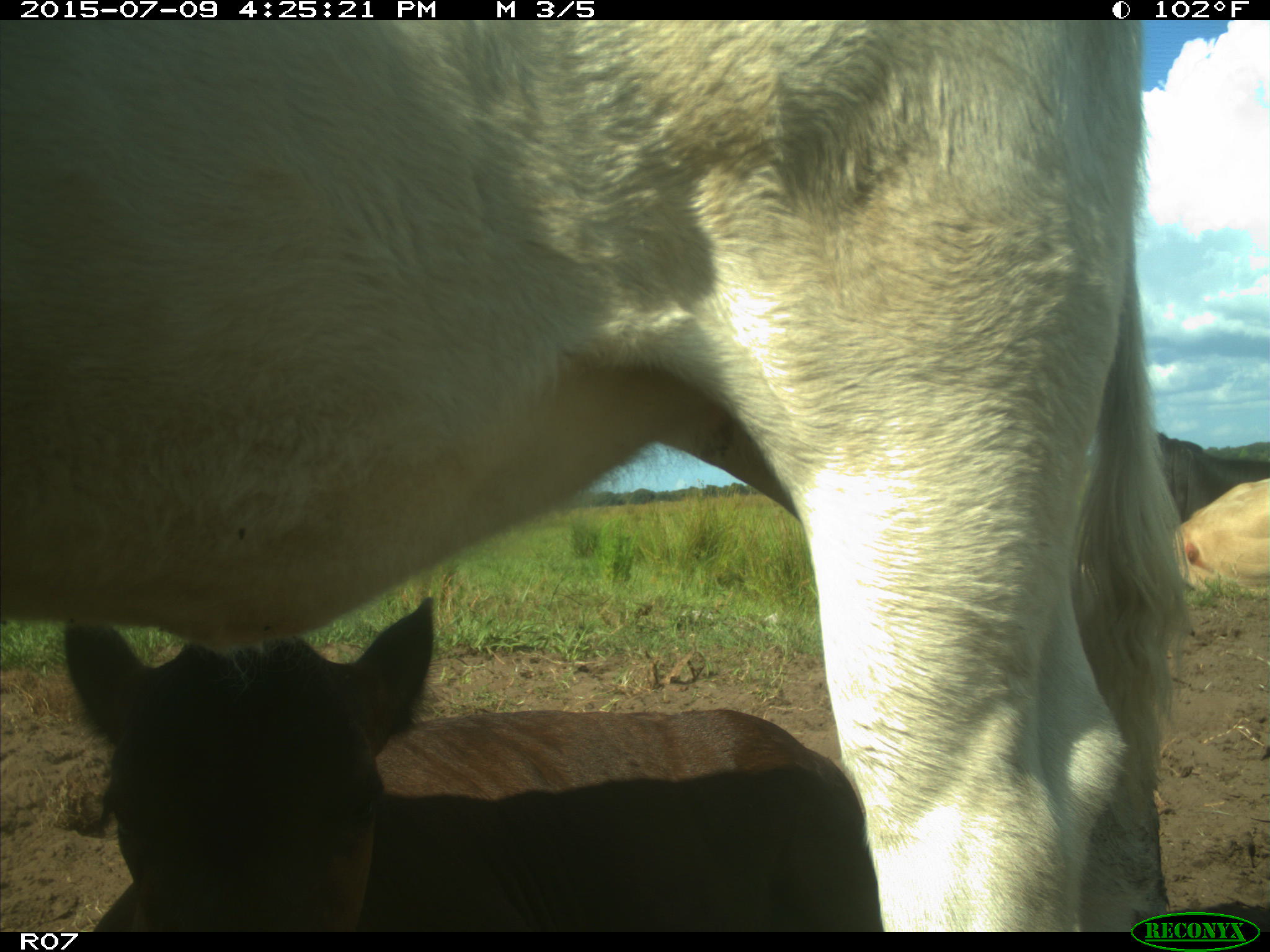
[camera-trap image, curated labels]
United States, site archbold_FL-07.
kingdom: Animalia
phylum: Chordata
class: Mammalia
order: Artiodactyla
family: Bovidae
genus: Bos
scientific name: Bos taurus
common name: domestic cow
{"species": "Bos taurus (domestic cow)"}